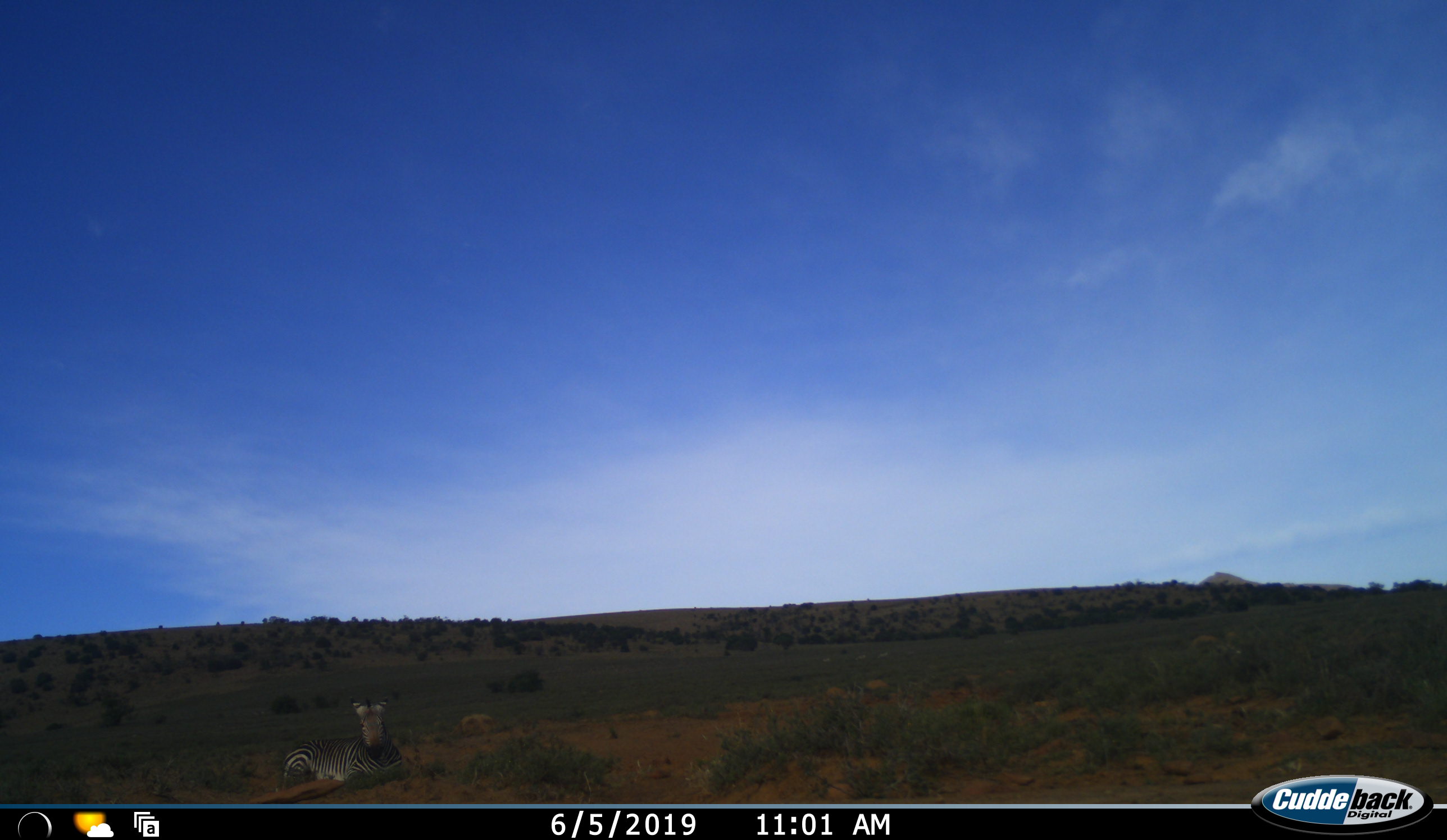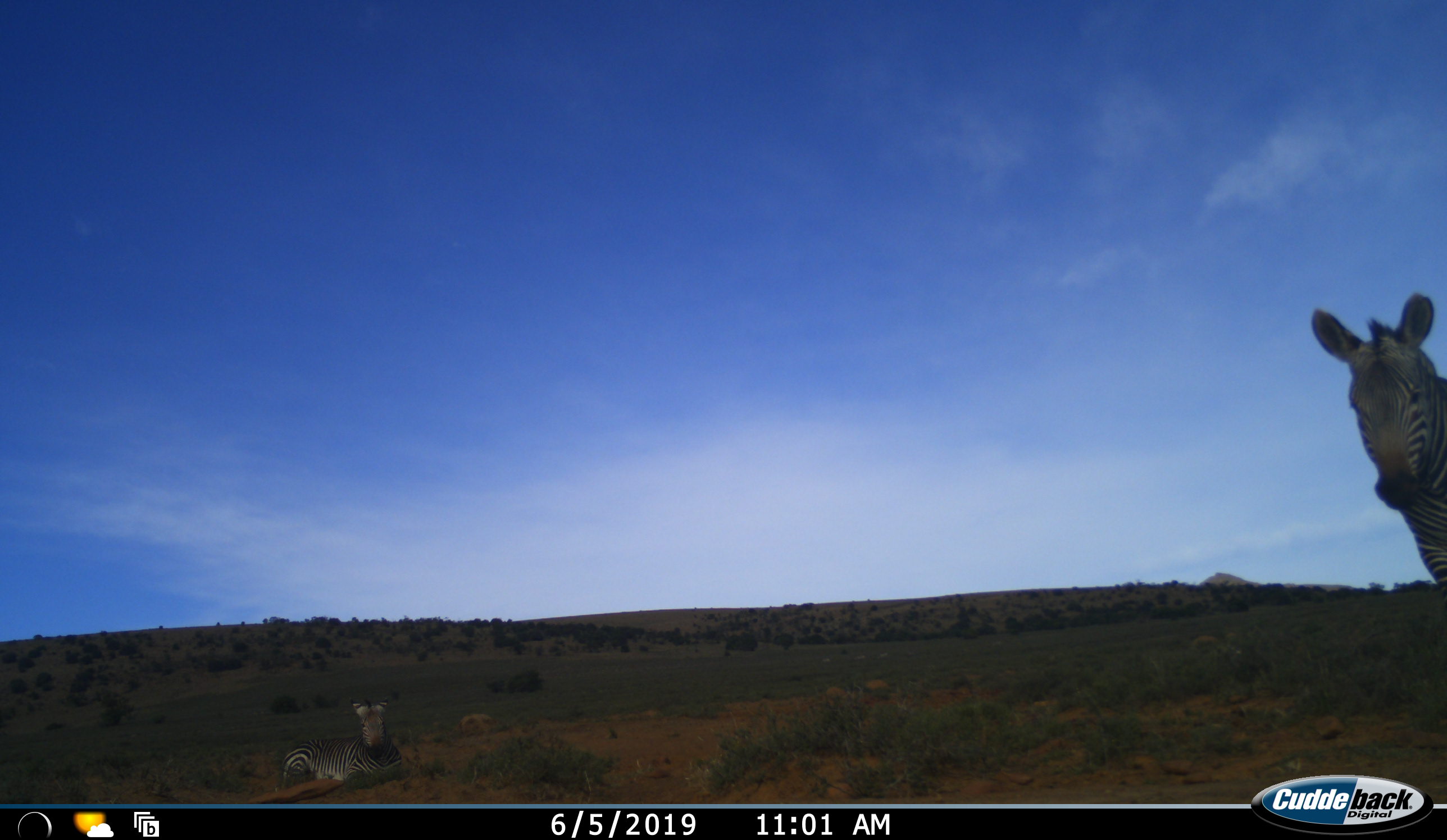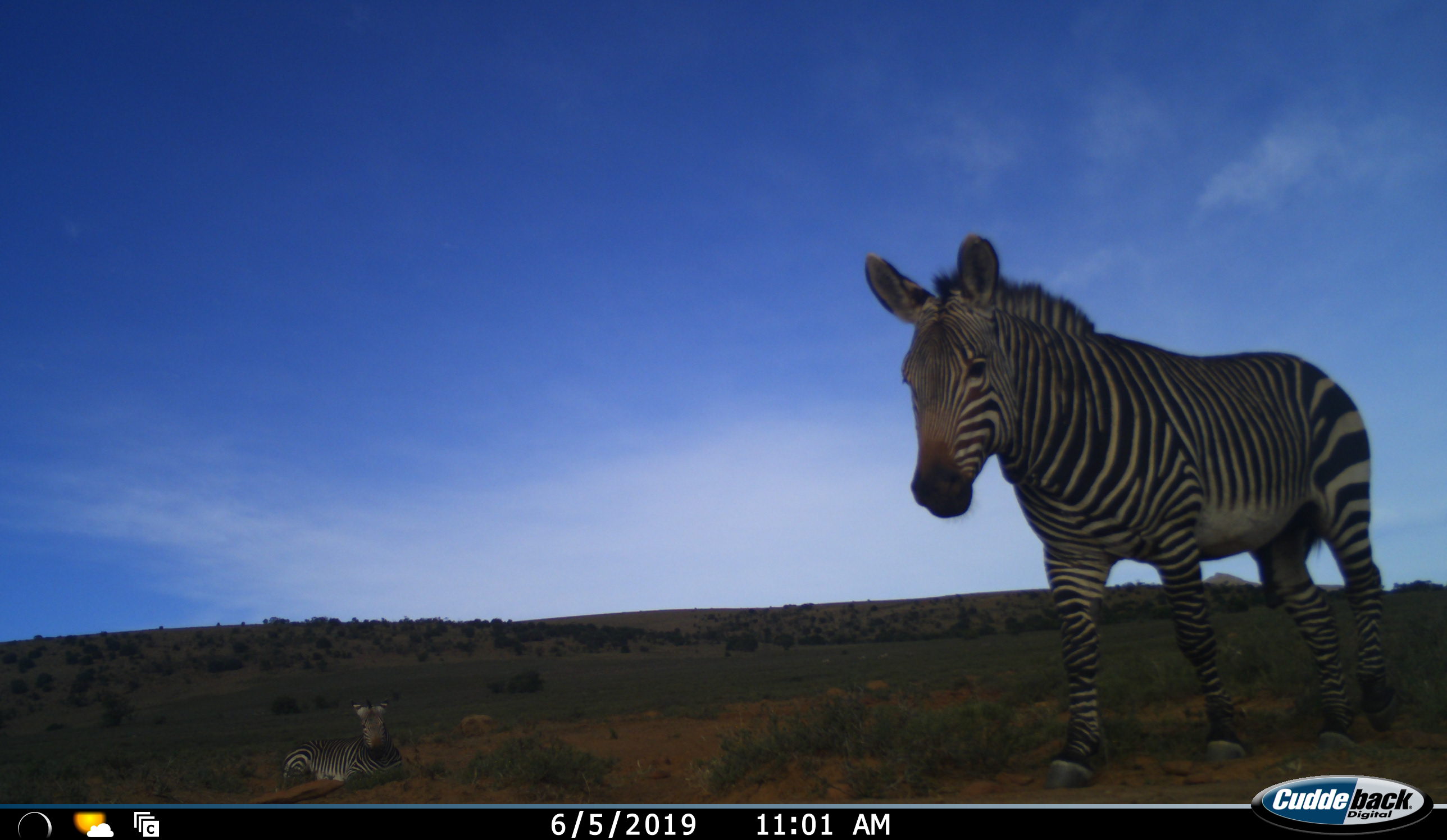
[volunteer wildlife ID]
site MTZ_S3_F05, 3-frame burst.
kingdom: Animalia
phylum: Chordata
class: Mammalia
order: Perissodactyla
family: Equidae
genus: Equus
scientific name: Equus zebra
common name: mountain zebra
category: zebramountain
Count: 2.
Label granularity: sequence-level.